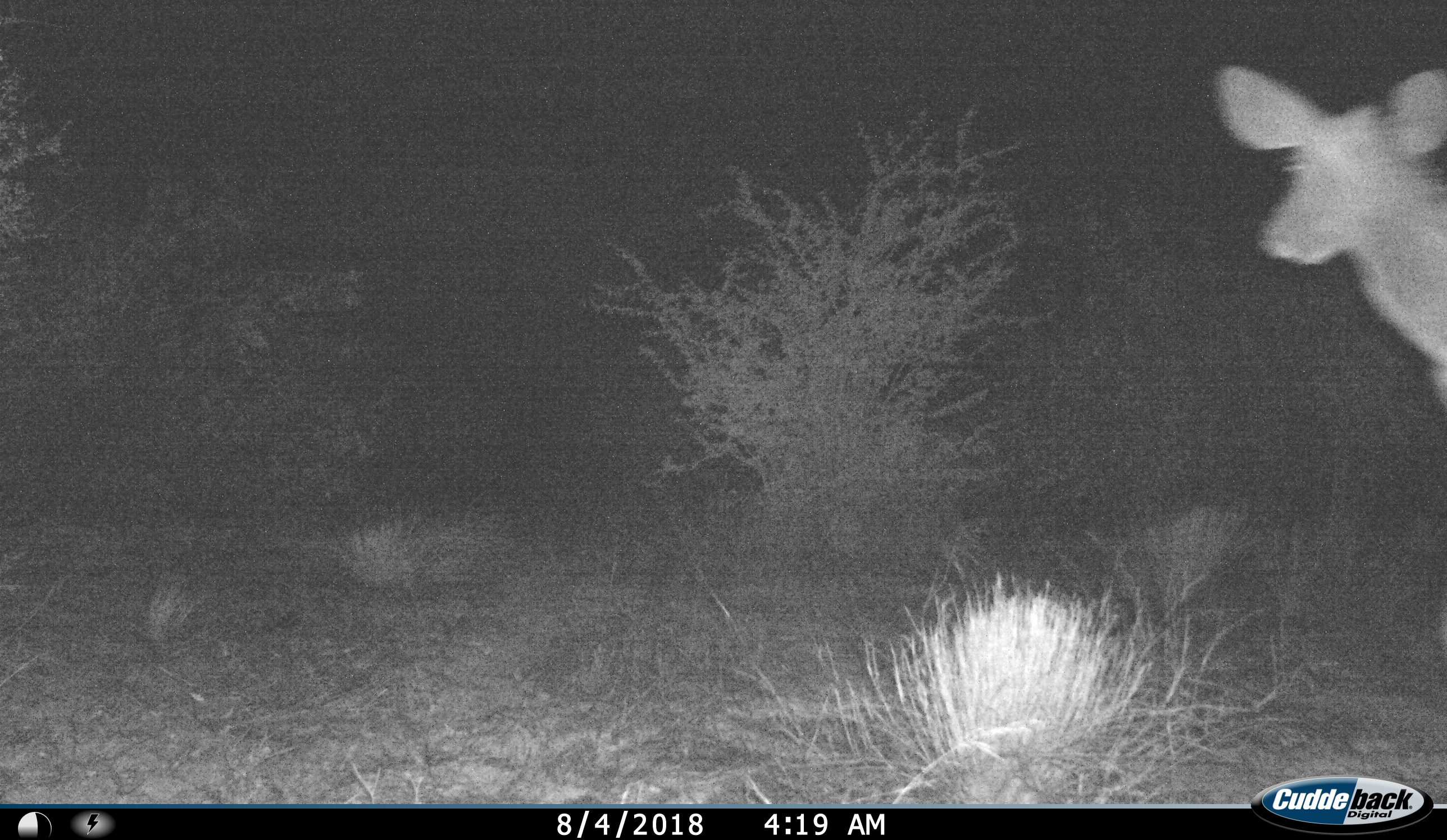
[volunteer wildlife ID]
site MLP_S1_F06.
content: unidentified animal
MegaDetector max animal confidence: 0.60